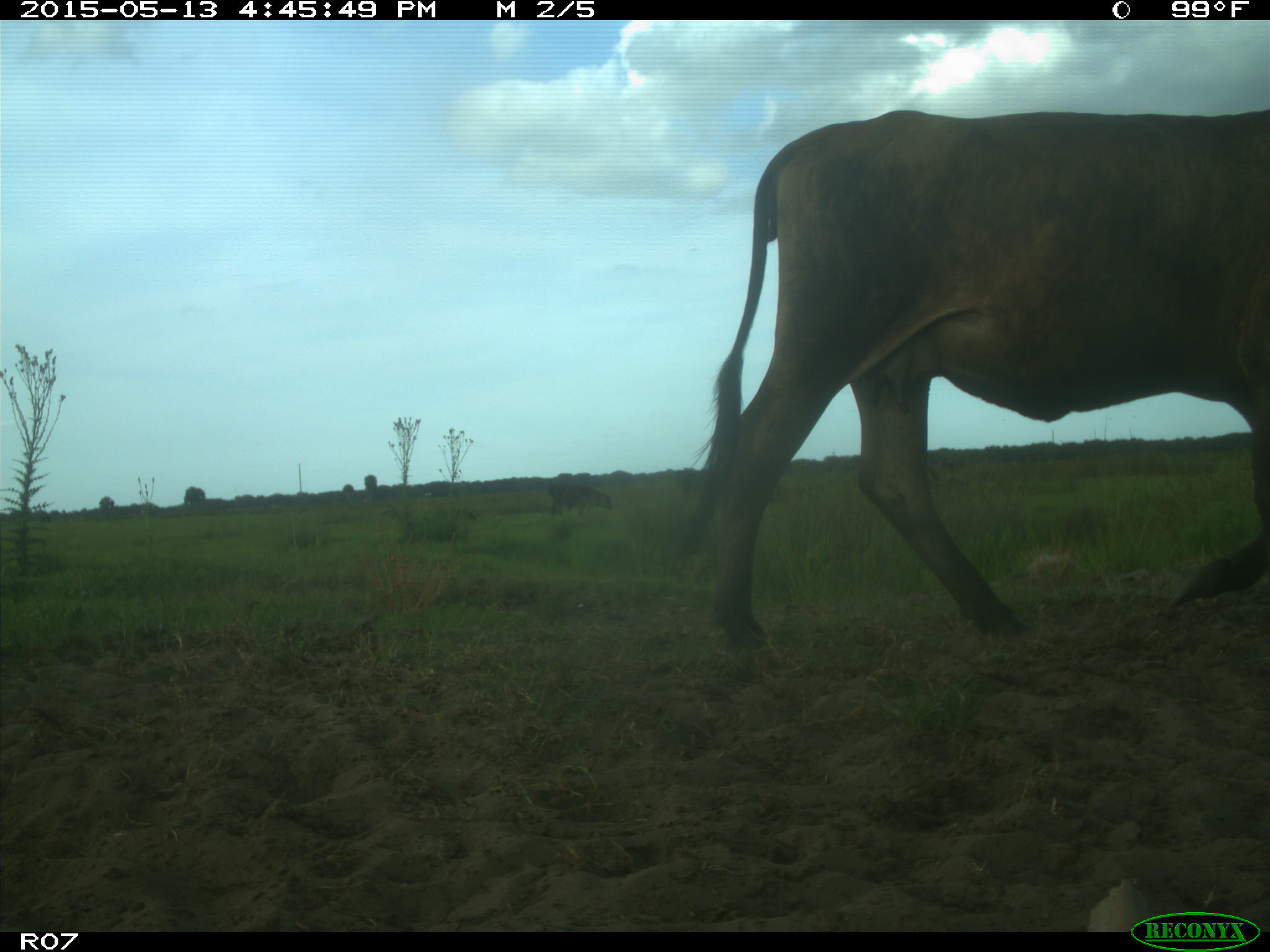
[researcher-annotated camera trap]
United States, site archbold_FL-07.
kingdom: Animalia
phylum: Chordata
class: Mammalia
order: Artiodactyla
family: Bovidae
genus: Bos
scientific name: Bos taurus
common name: domestic cow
Bos taurus (domestic cow).